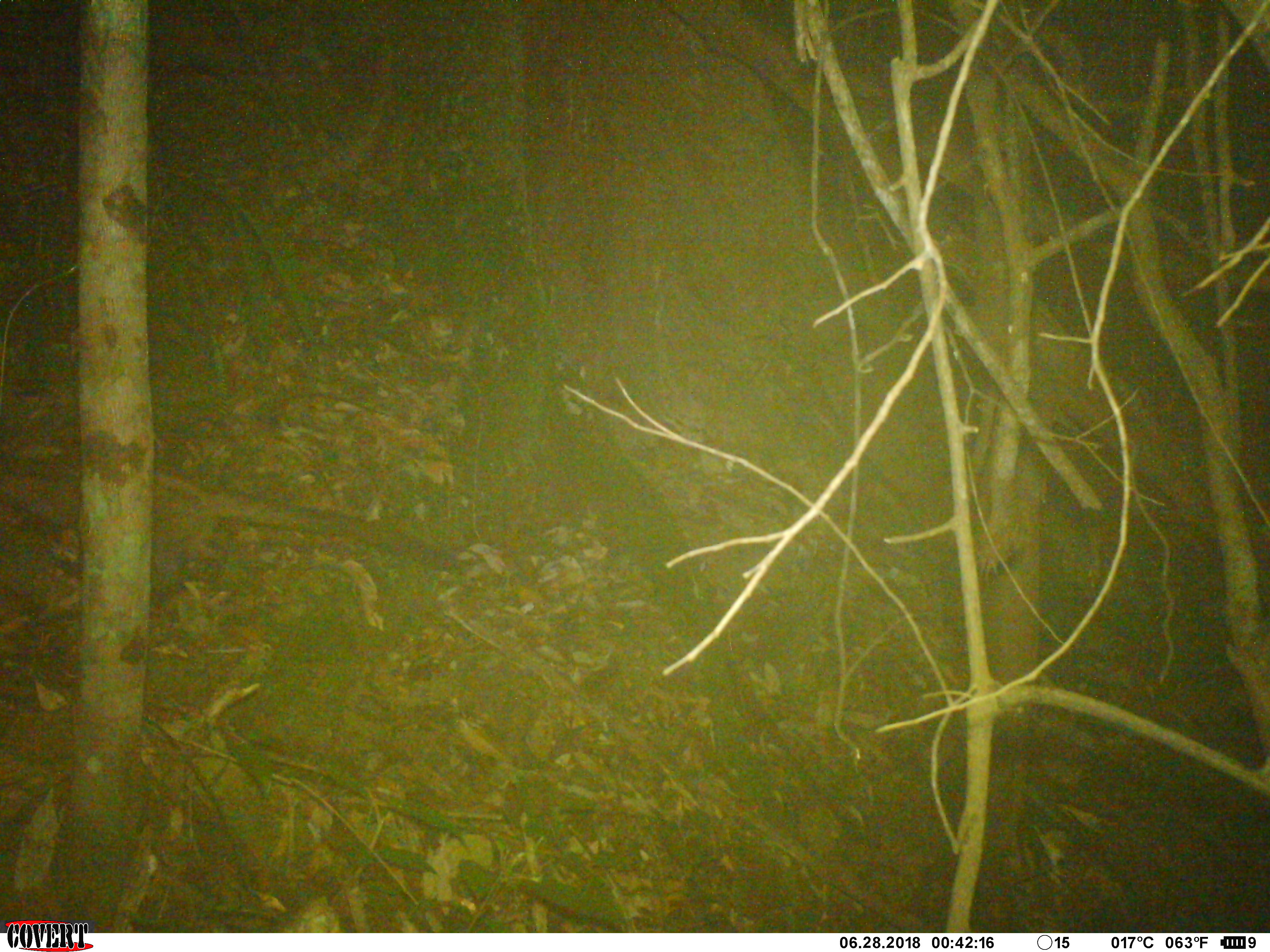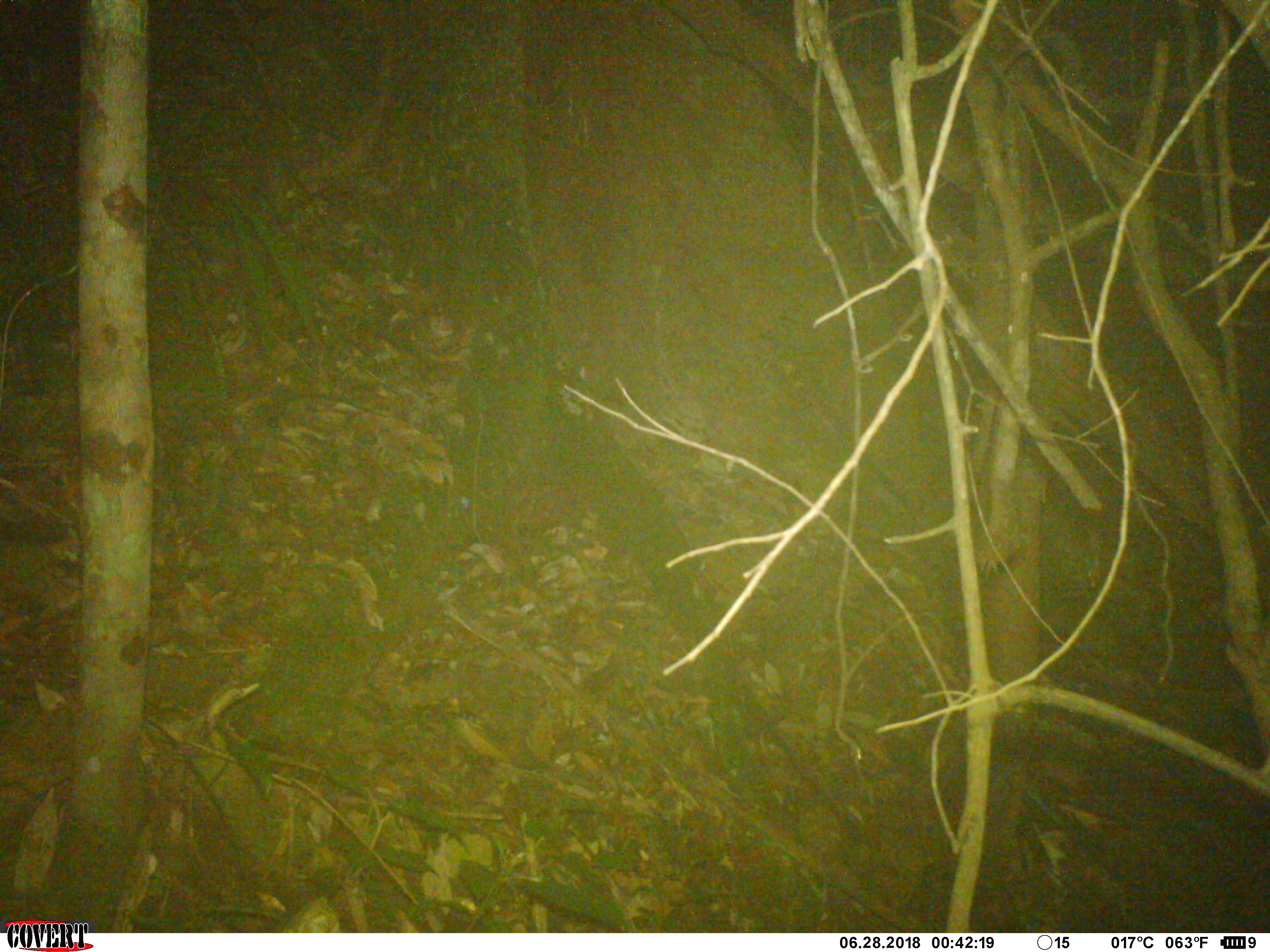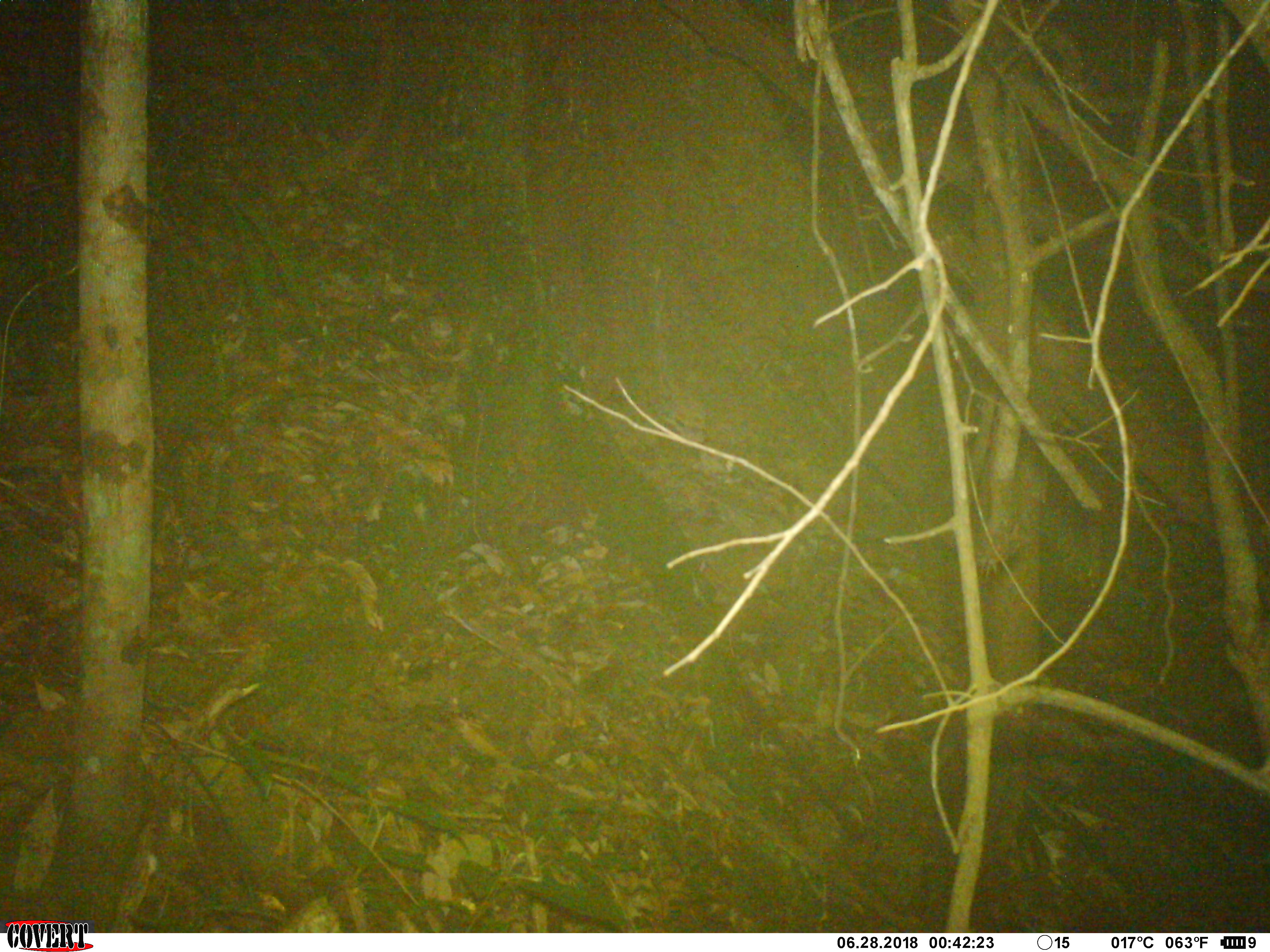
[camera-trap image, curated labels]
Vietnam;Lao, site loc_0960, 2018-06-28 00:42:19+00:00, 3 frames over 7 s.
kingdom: Animalia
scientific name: Animalia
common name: animal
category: unidentified animal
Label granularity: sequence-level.